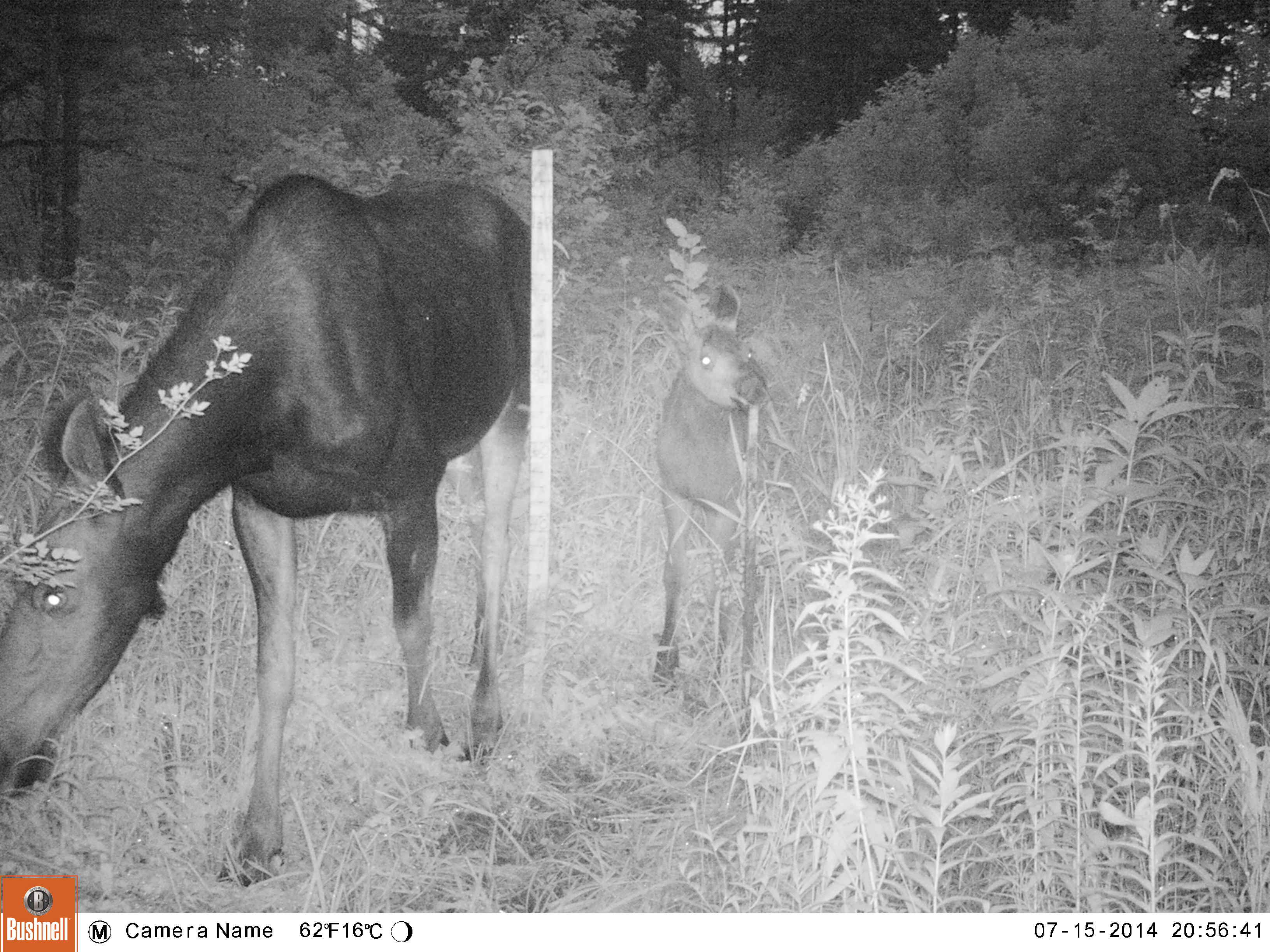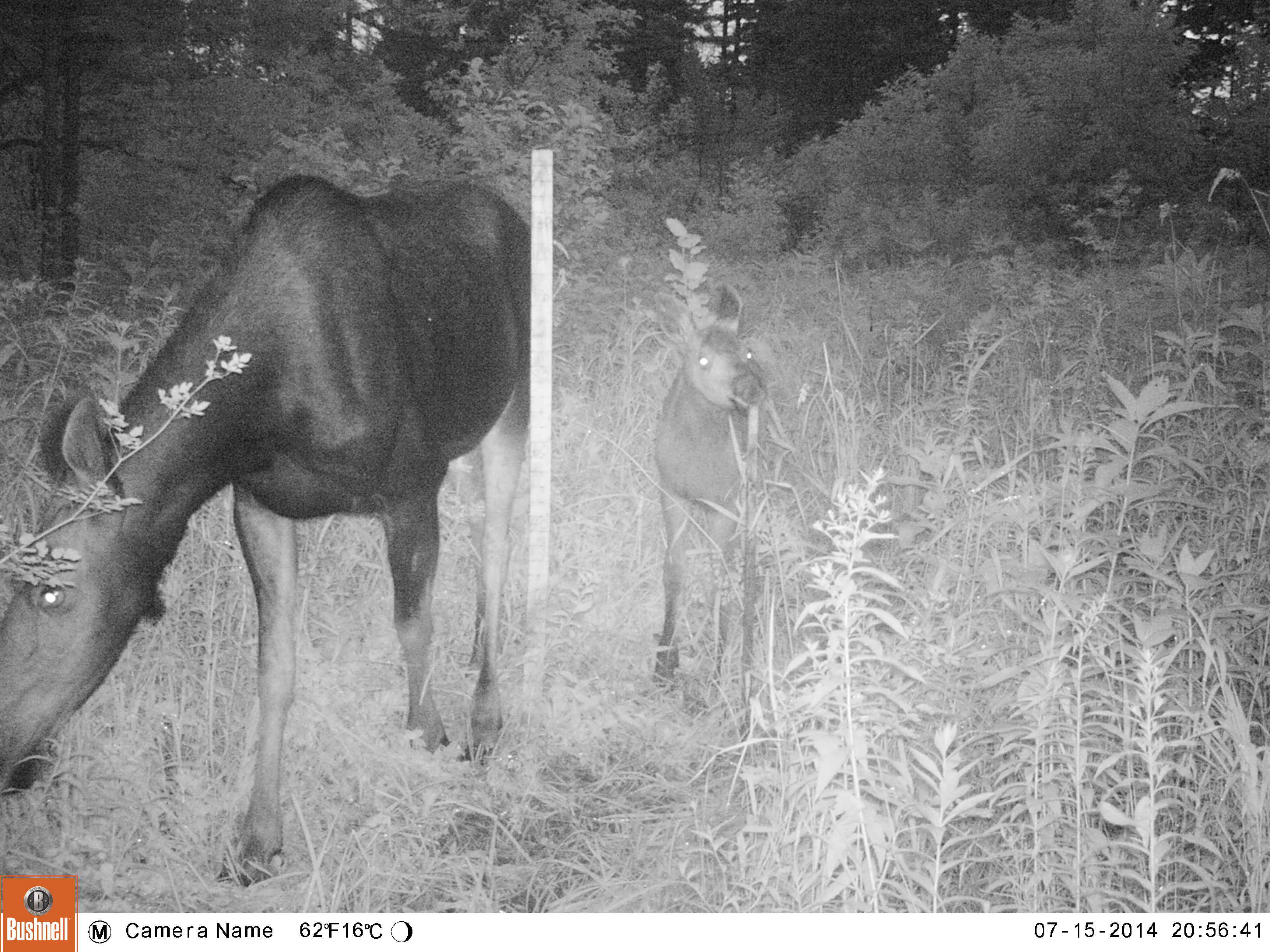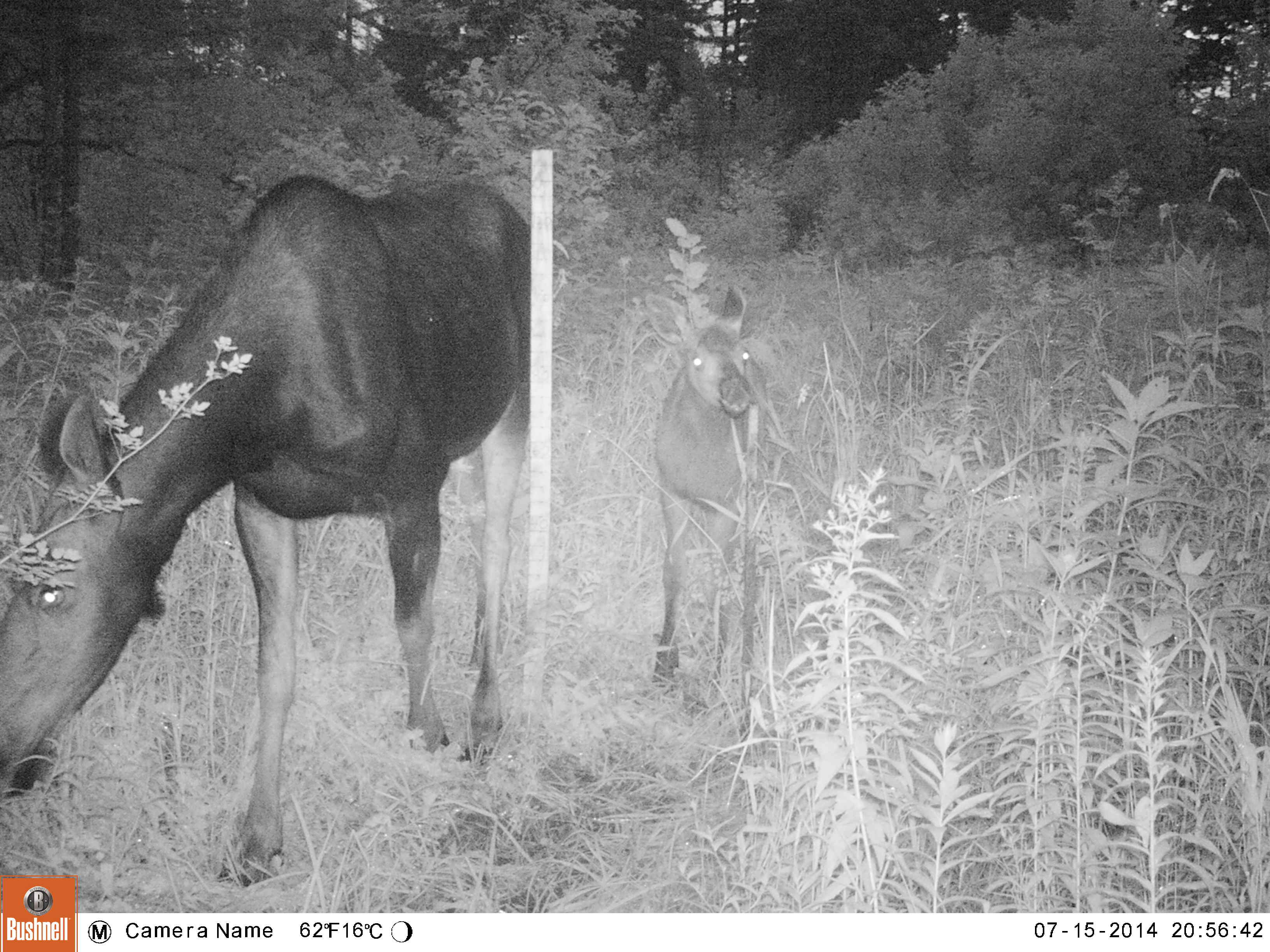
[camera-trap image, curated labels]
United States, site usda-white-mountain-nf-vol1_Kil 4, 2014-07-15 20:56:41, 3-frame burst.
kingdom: Animalia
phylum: Chordata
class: Mammalia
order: Artiodactyla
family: Cervidae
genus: Alces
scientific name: Alces alces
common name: moose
Moose (Alces alces).